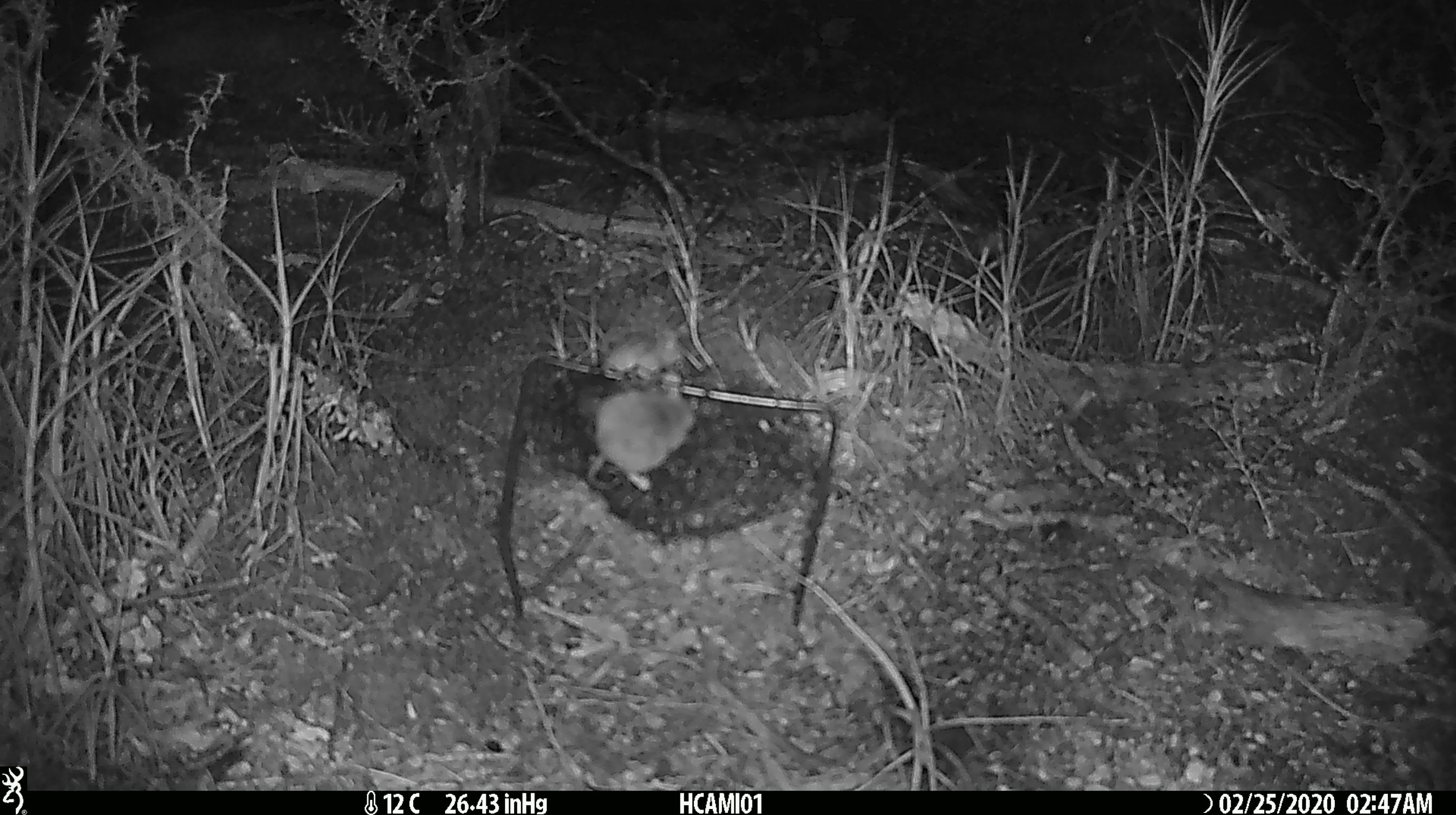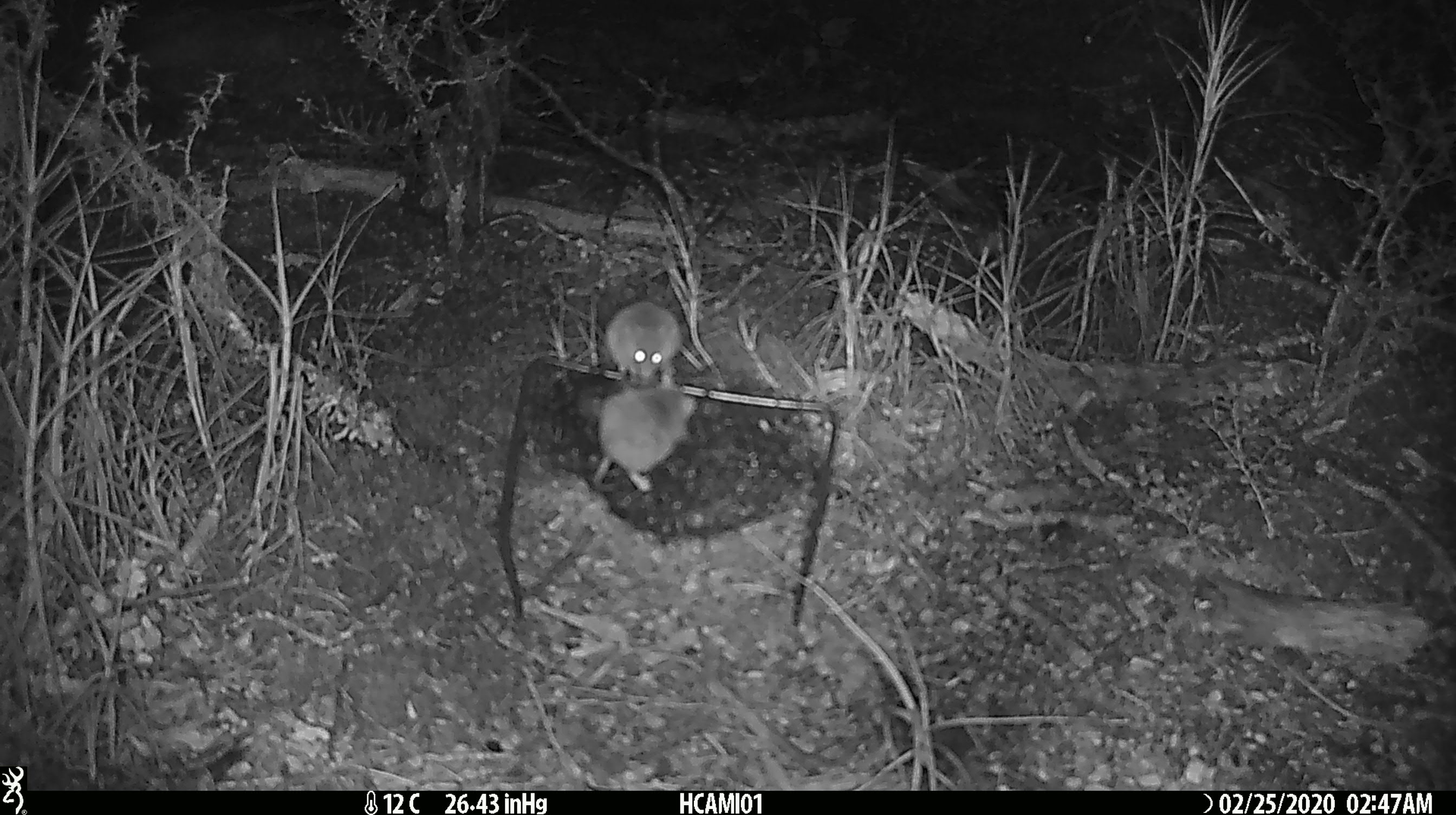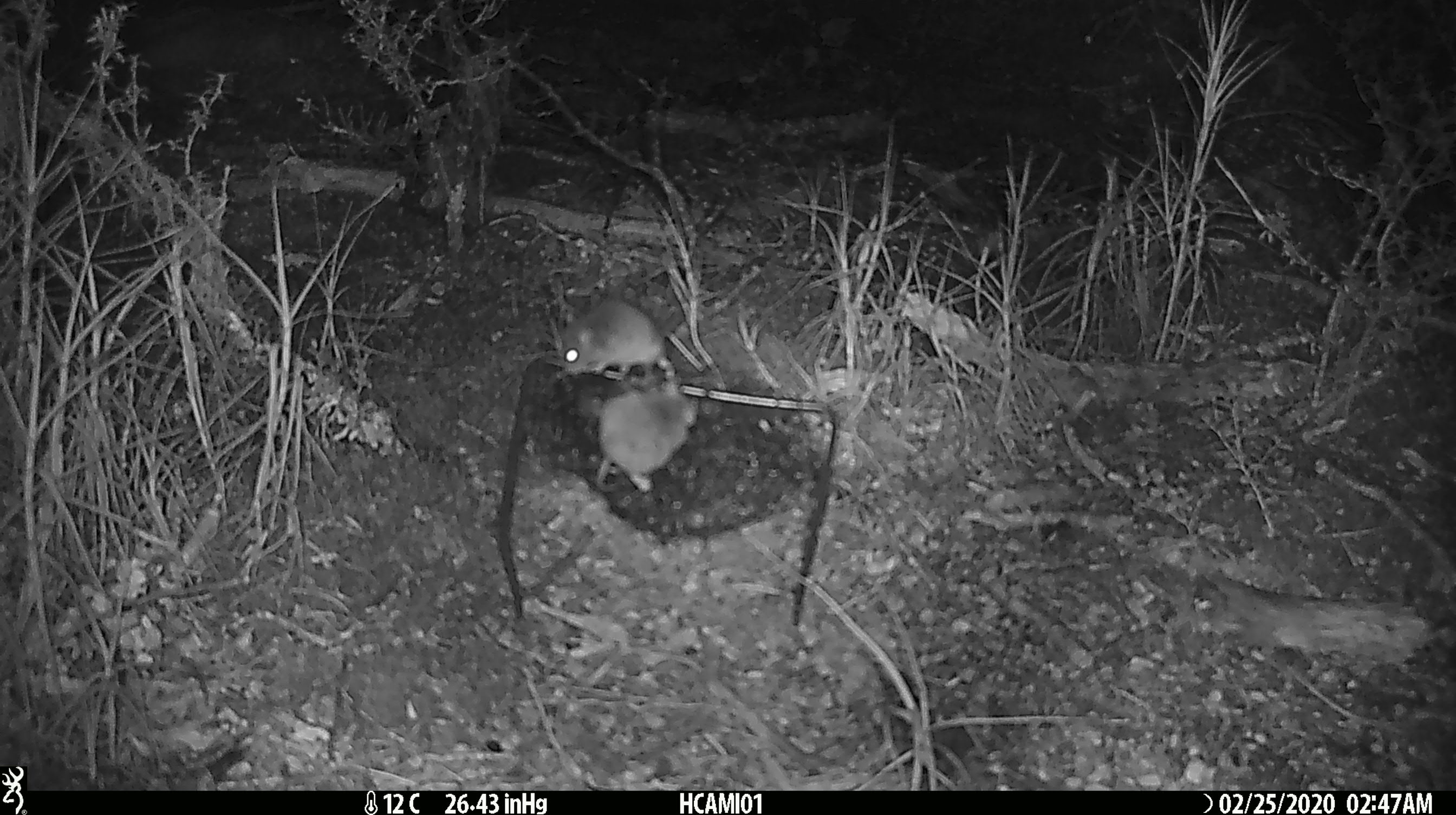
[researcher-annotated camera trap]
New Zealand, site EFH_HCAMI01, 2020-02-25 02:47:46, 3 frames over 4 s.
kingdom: Animalia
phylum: Chordata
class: Mammalia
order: Rodentia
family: Muridae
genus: Mus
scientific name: Mus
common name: mouse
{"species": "mouse (Mus)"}